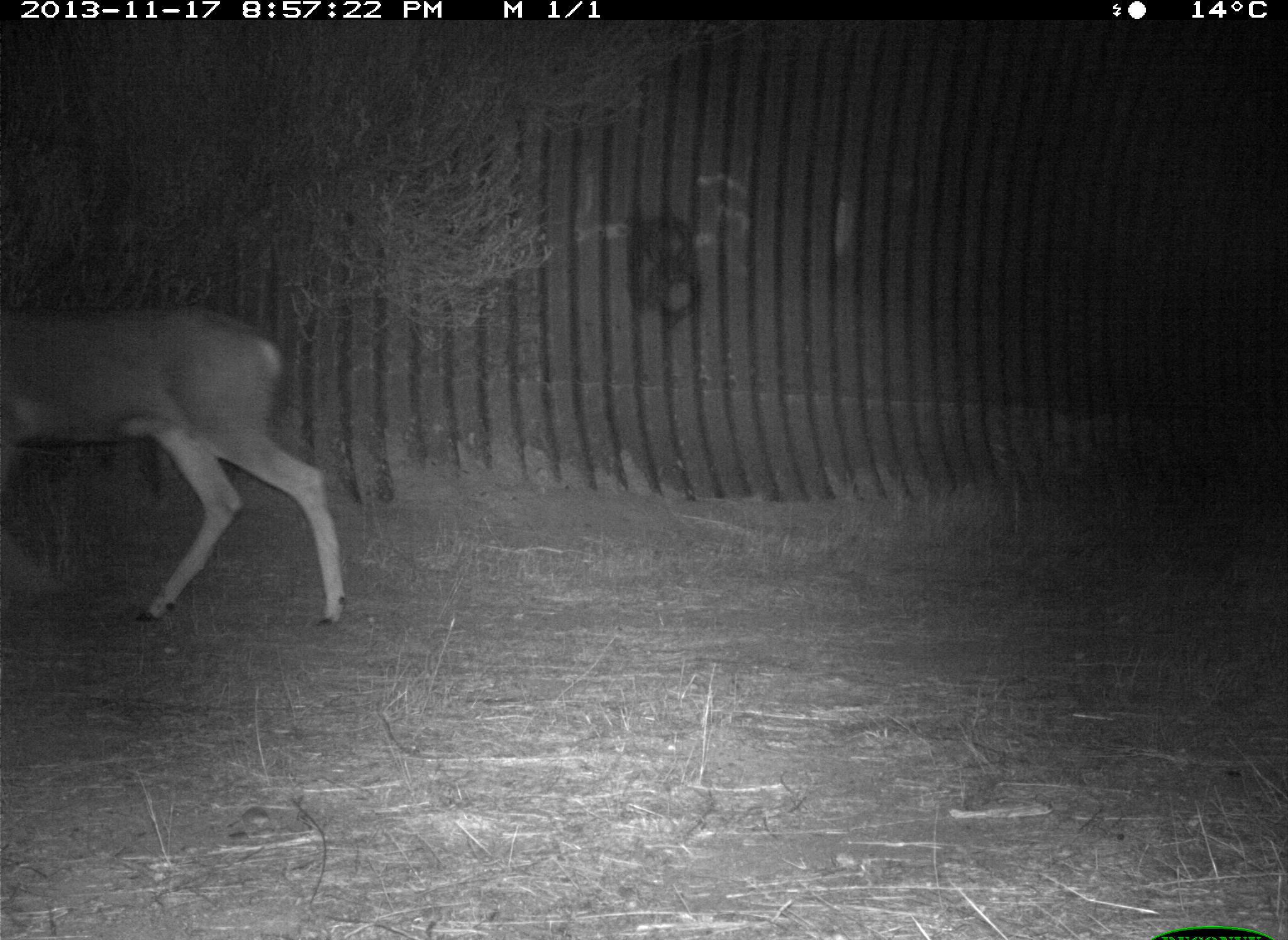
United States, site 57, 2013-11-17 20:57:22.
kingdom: Animalia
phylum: Chordata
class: Mammalia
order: Artiodactyla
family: Cervidae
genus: Odocoileus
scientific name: Odocoileus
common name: deer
Deer (Odocoileus).